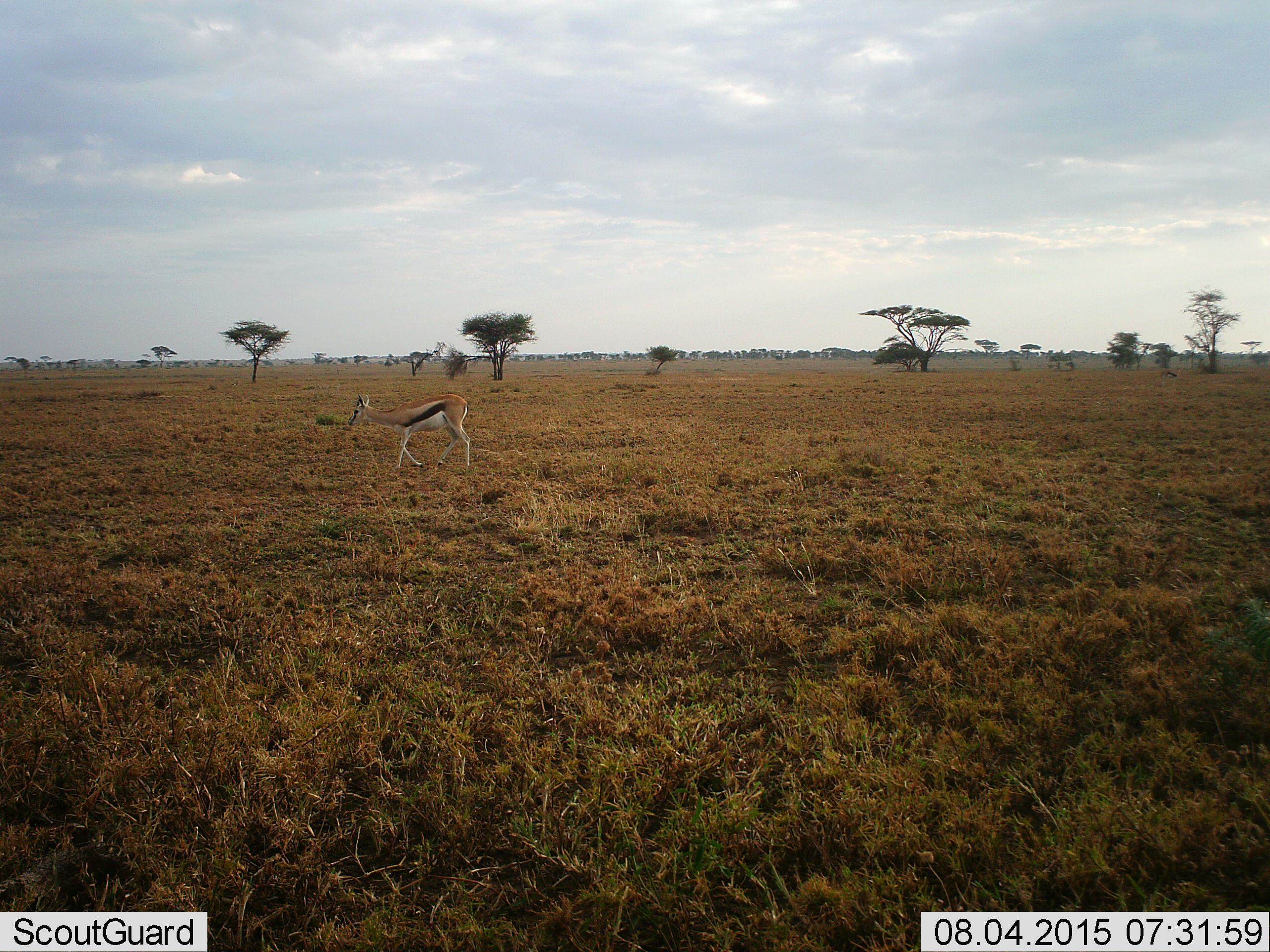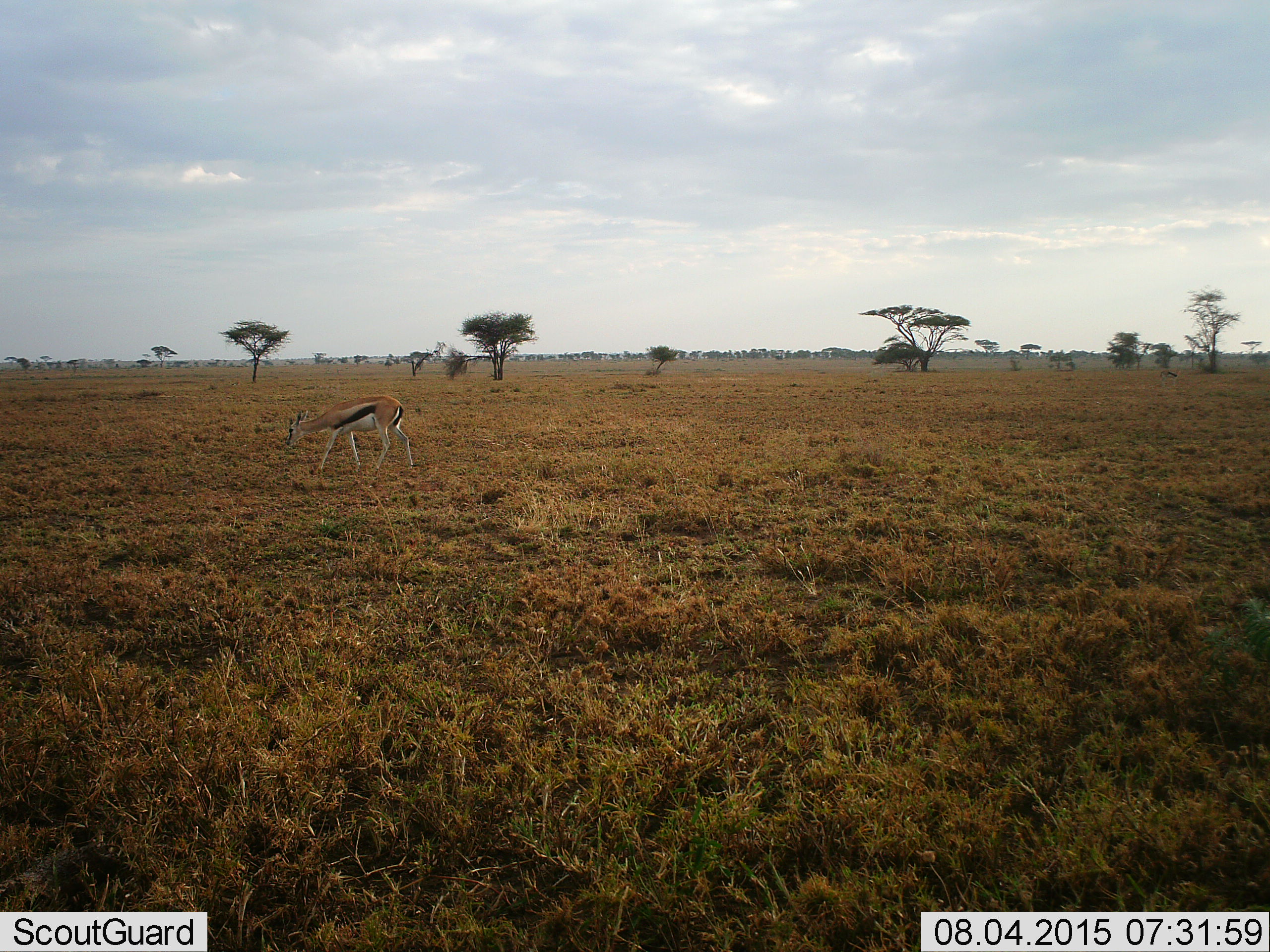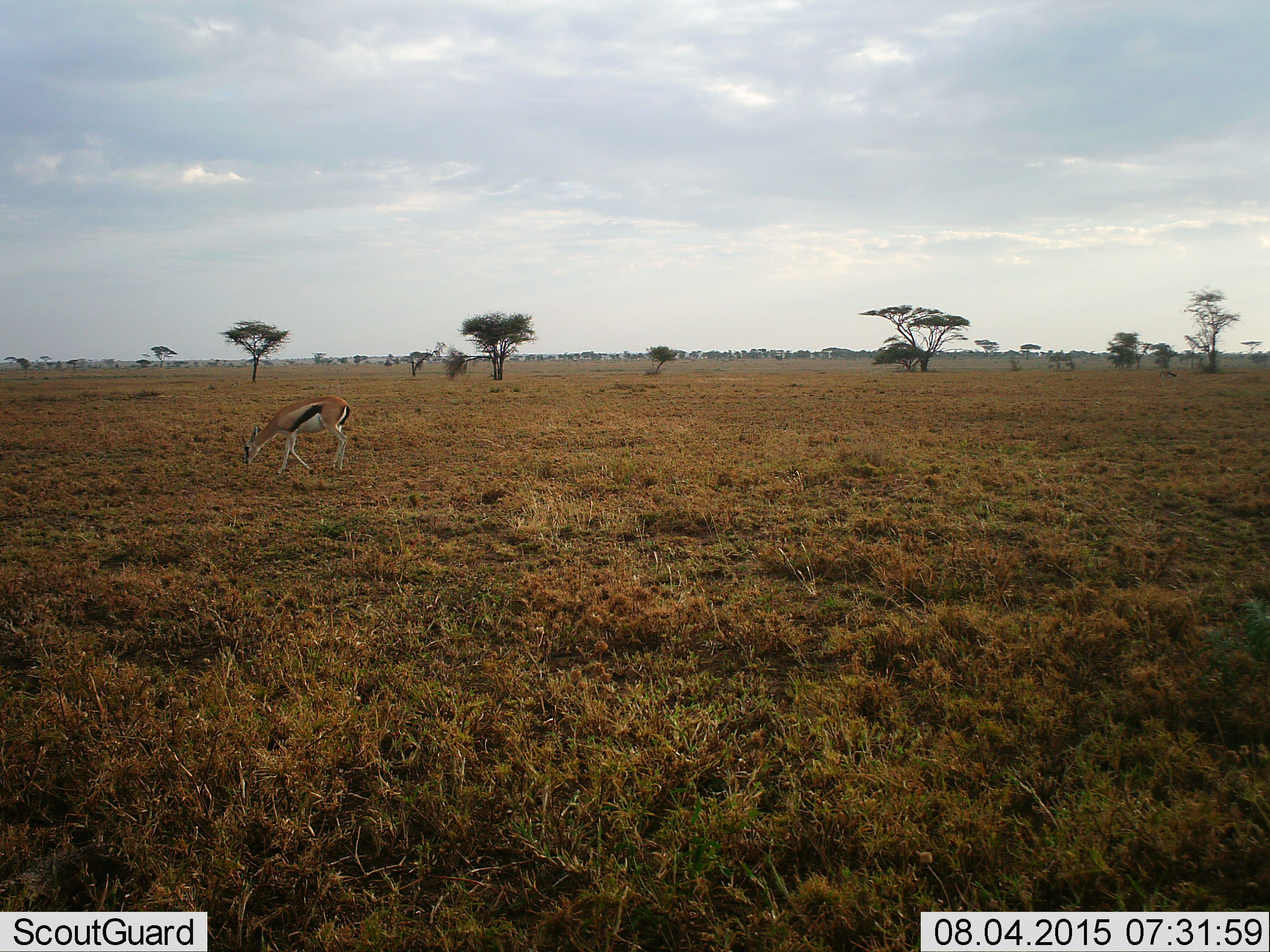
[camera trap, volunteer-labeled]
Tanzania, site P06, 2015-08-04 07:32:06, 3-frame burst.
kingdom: Animalia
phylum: Chordata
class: Mammalia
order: Artiodactyla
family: Bovidae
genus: Eudorcas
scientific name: Eudorcas thomsonii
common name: thomson's gazelle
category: gazellethomsons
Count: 1.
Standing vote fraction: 12%.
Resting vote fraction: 0%.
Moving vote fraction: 88%.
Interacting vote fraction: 12%.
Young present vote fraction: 0%.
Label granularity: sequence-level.